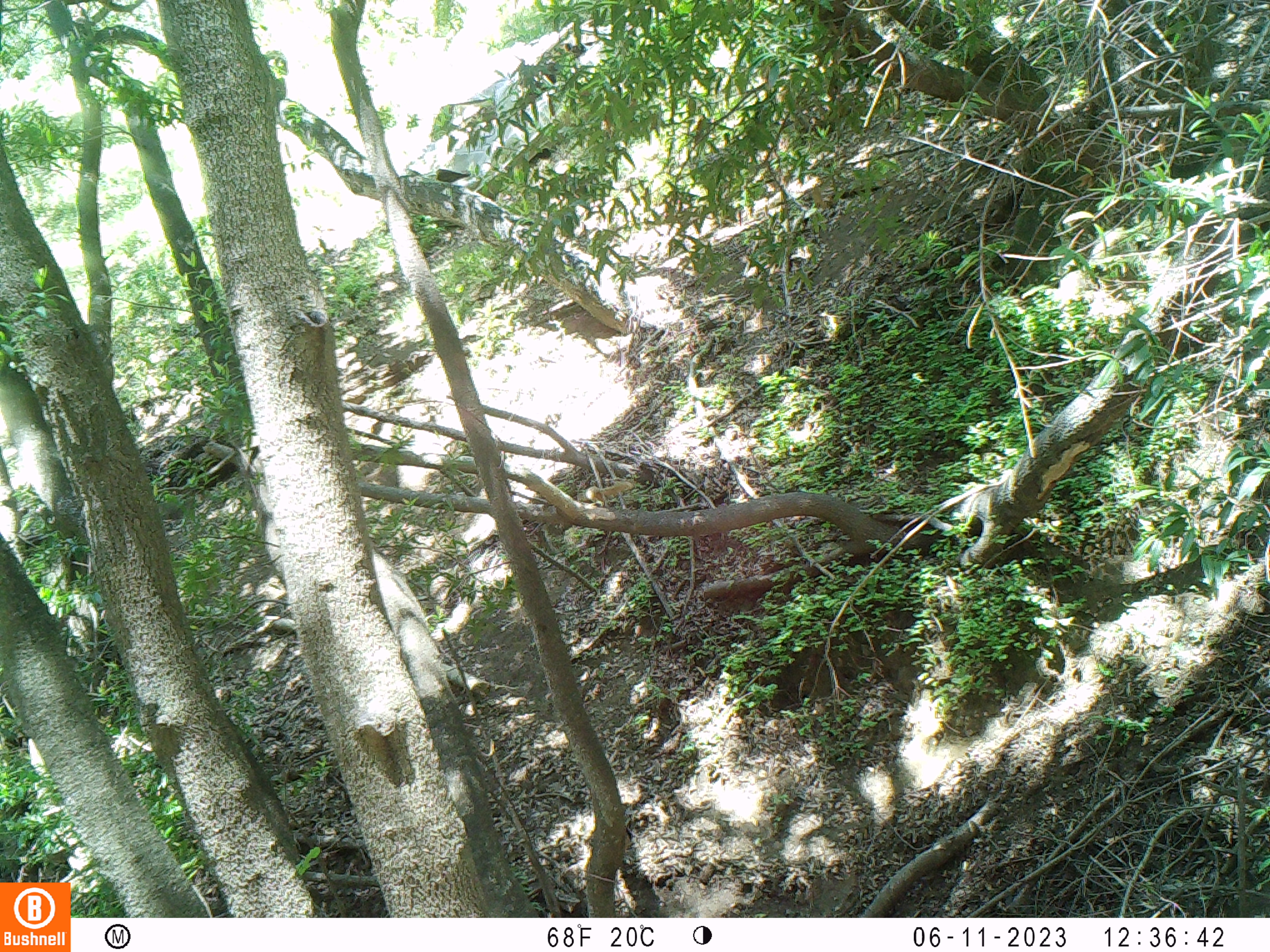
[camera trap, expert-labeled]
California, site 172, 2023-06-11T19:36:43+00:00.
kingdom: Animalia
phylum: Chordata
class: Mammalia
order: Rodentia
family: Sciuridae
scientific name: Sciuridae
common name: squirrel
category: unknown squirrel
Unknown squirrel (squirrel) (Sciuridae).